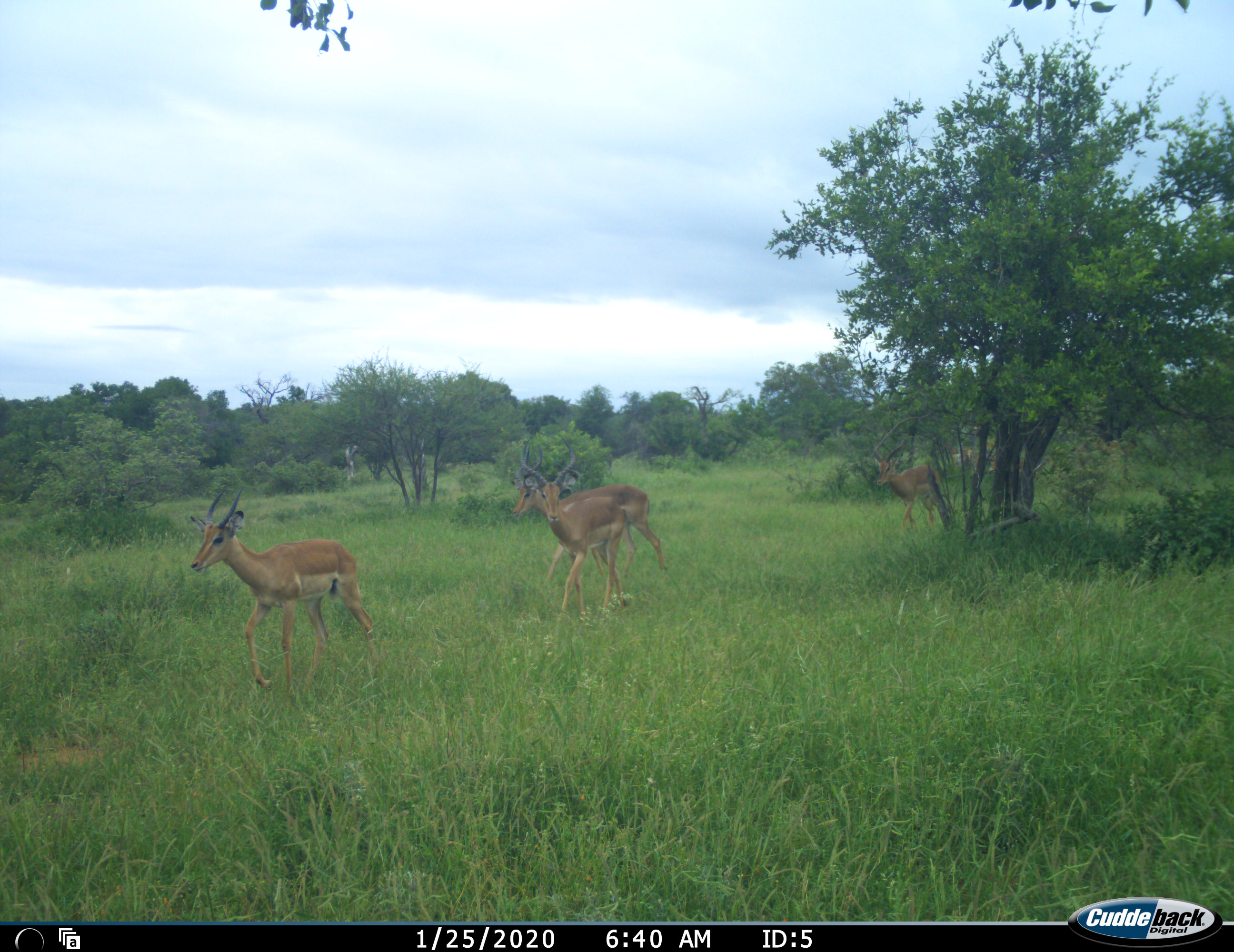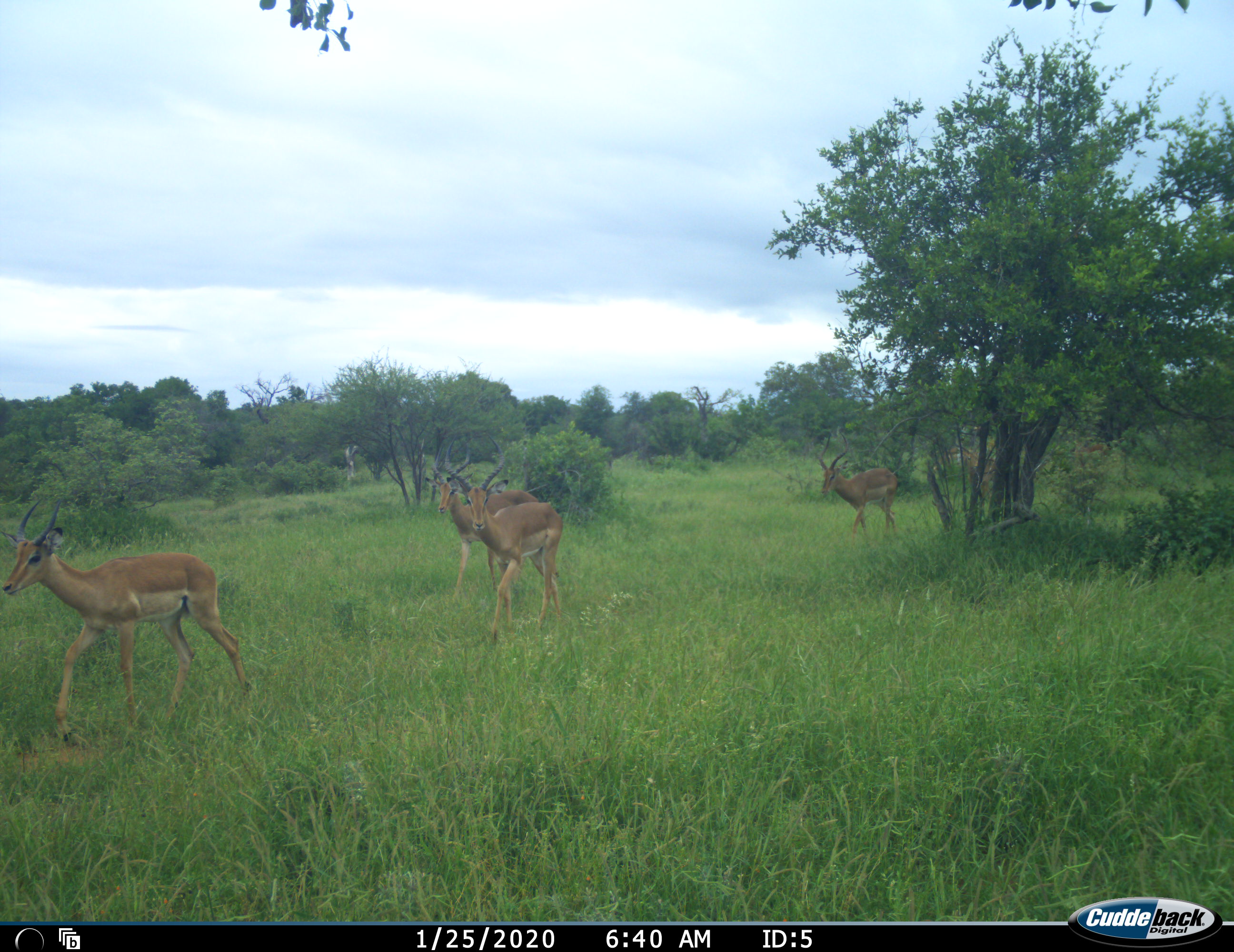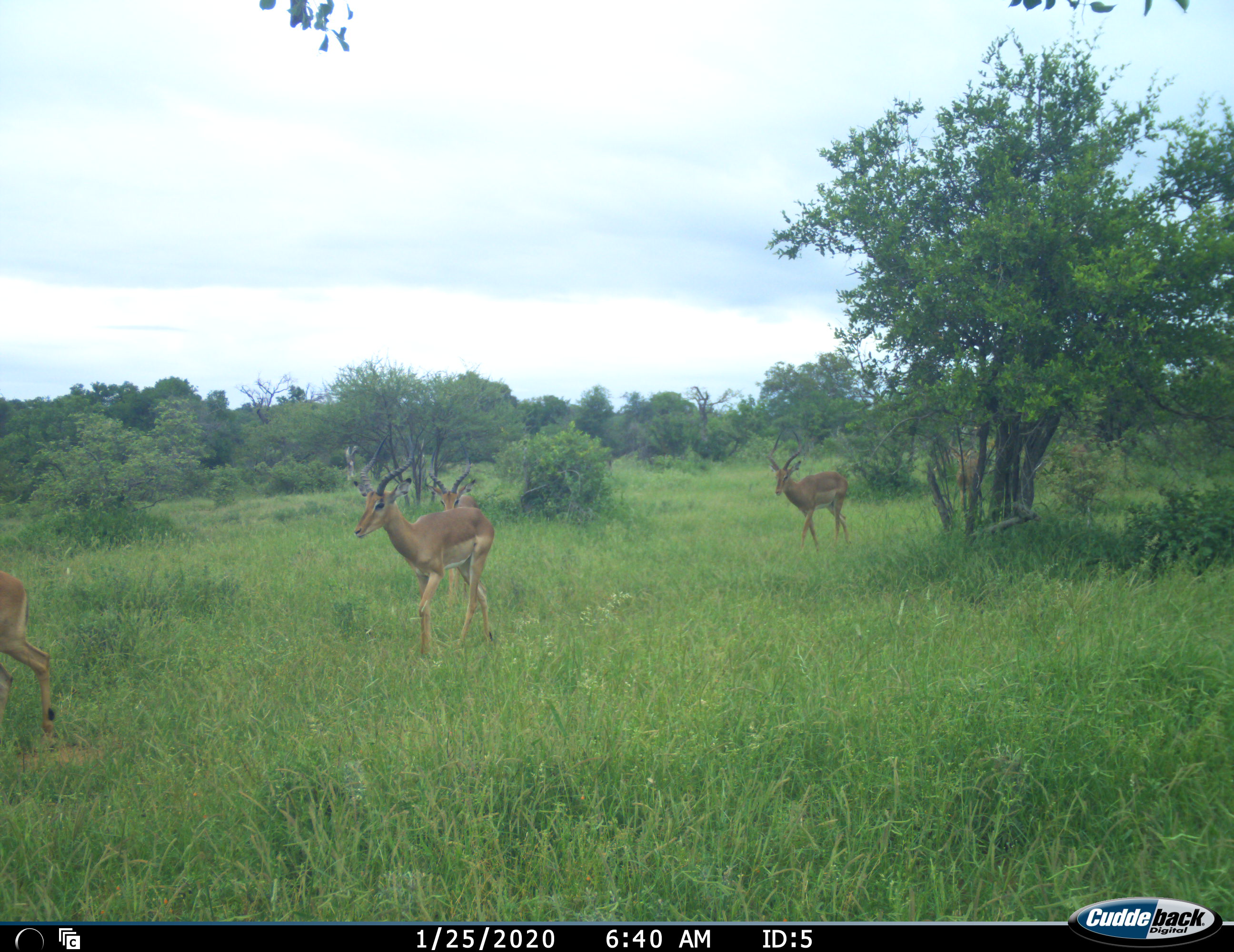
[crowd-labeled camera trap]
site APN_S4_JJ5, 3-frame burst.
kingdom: Animalia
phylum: Chordata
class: Mammalia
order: Artiodactyla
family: Bovidae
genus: Aepyceros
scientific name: Aepyceros melampus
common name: impala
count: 5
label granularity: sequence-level